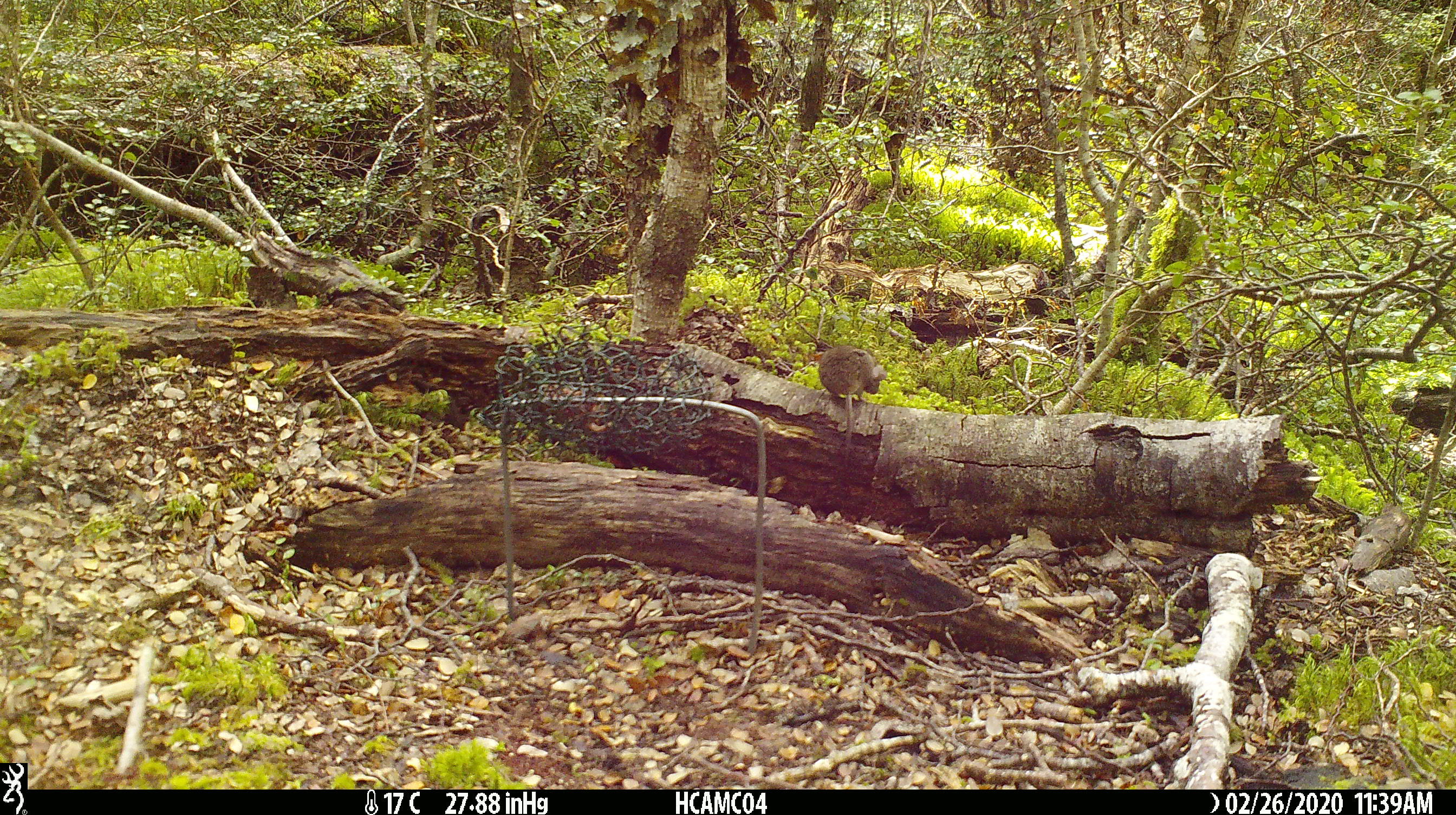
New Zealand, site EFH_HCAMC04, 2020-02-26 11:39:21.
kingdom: Animalia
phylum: Chordata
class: Mammalia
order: Rodentia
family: Muridae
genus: Mus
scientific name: Mus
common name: mouse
Mouse (Mus).